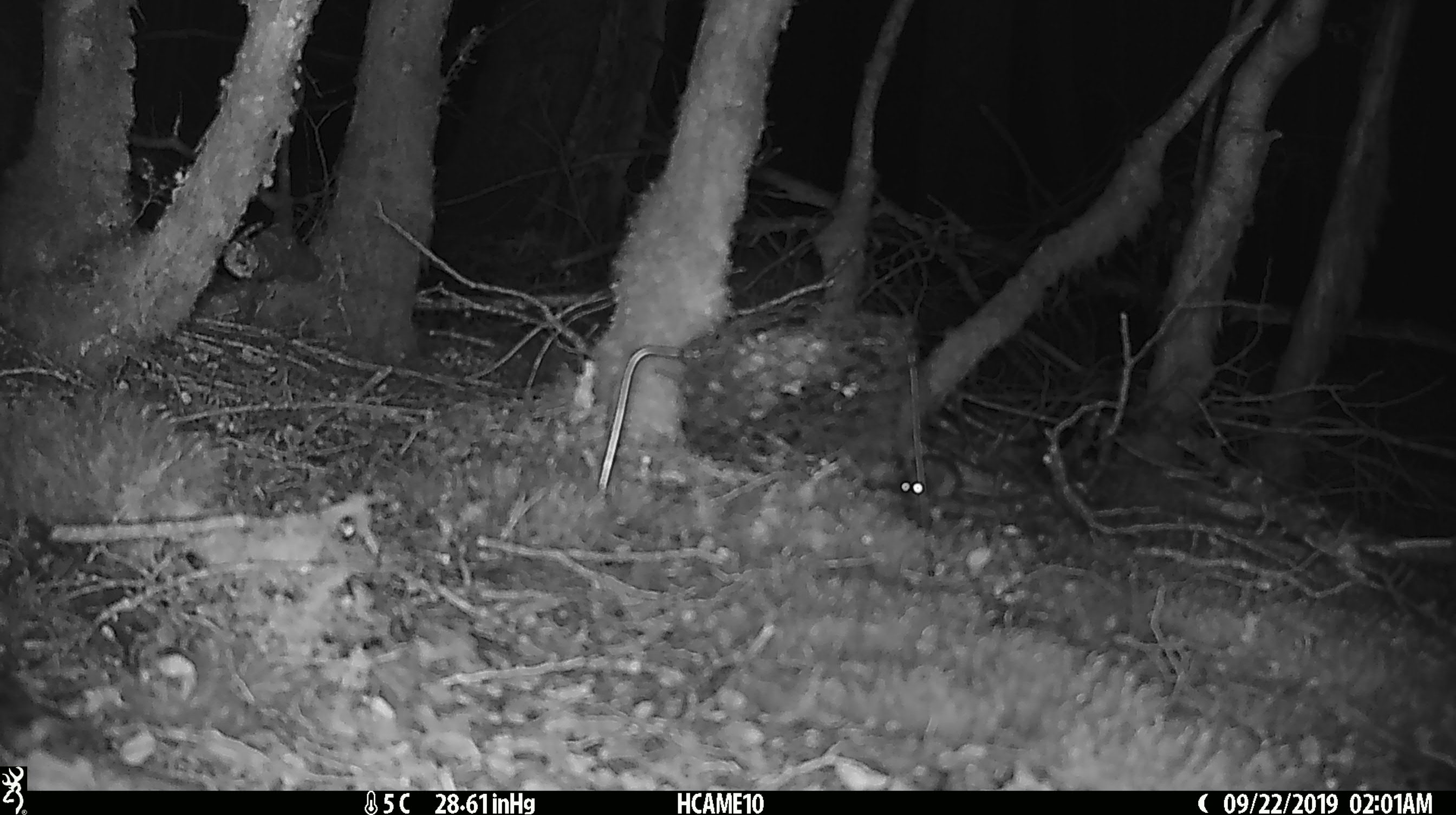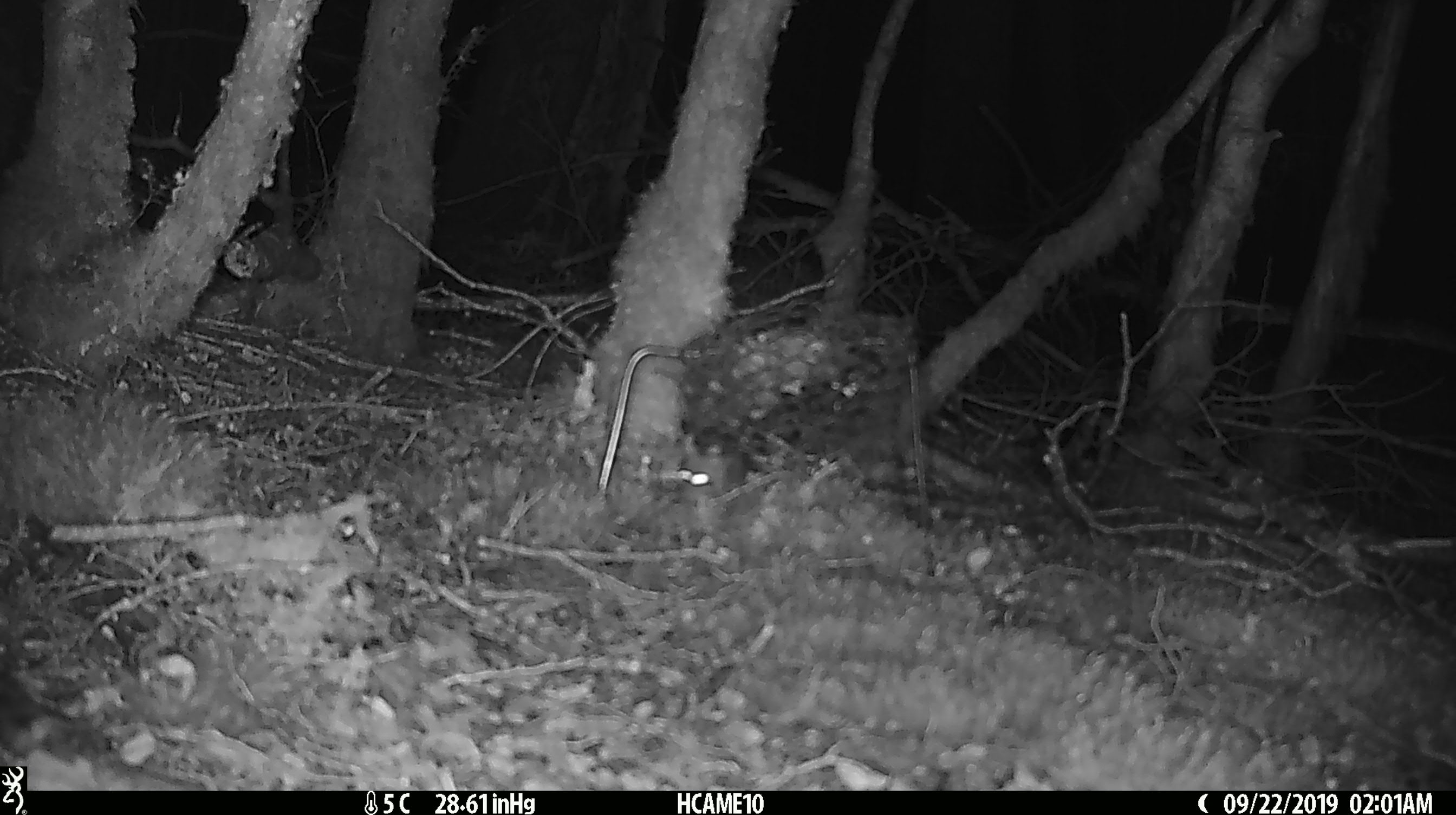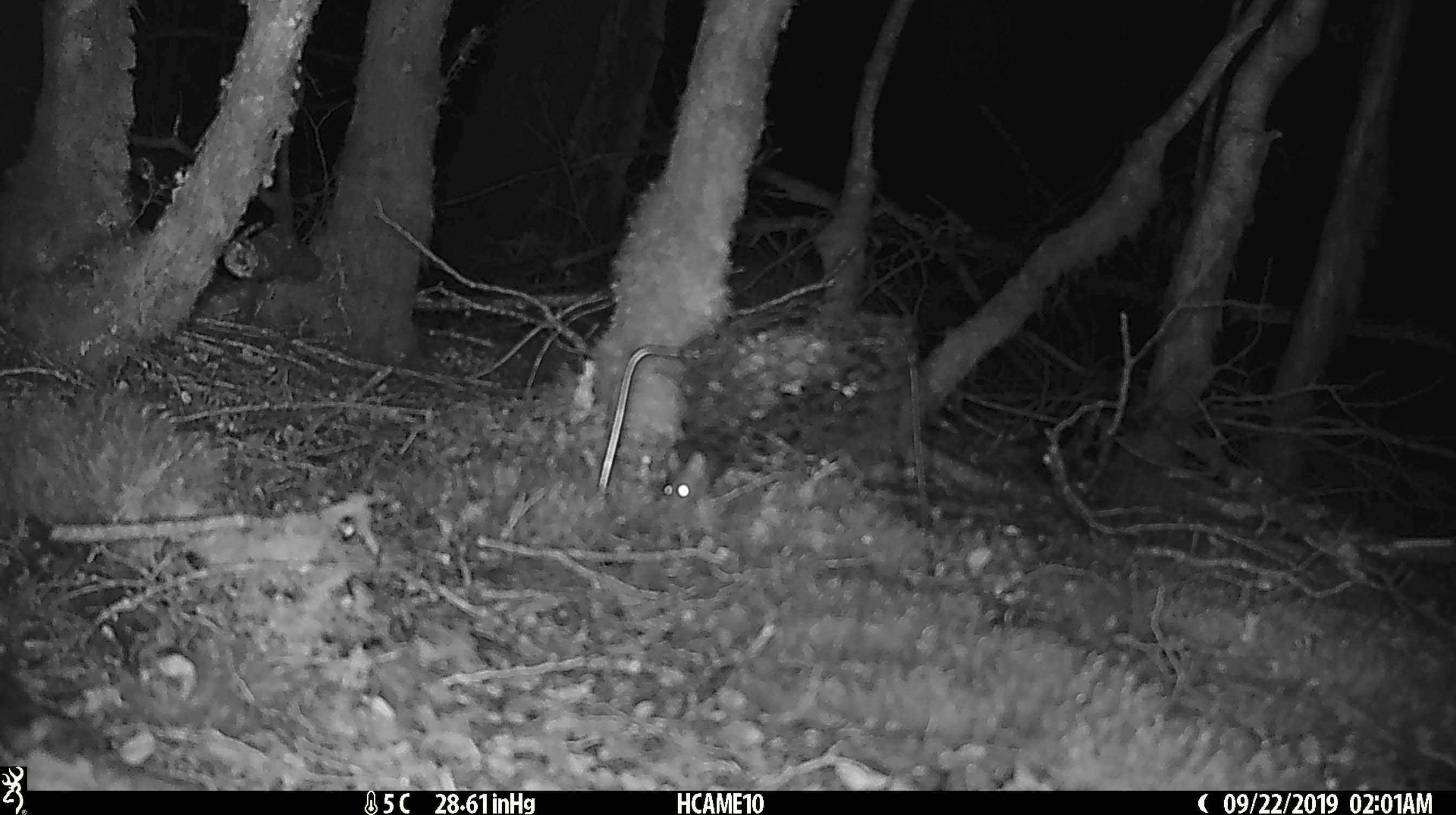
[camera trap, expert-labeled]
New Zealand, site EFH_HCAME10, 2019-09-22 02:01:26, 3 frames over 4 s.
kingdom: Animalia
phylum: Chordata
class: Mammalia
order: Rodentia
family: Muridae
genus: Mus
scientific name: Mus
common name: mouse